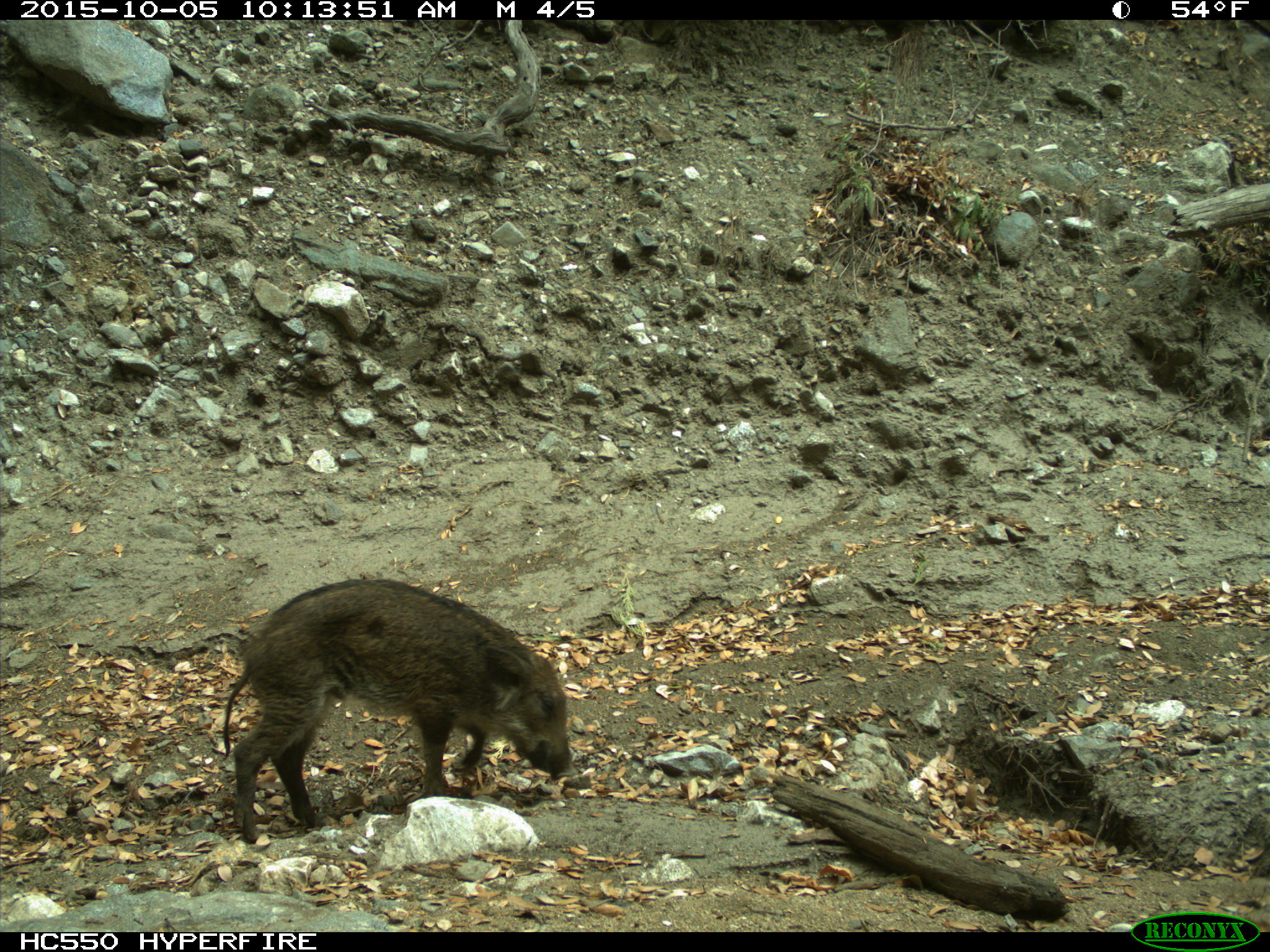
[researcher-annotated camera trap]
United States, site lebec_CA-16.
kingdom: Animalia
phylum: Chordata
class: Mammalia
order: Artiodactyla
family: Suidae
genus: Sus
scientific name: Sus scrofa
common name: wild boar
Sus scrofa (wild boar).